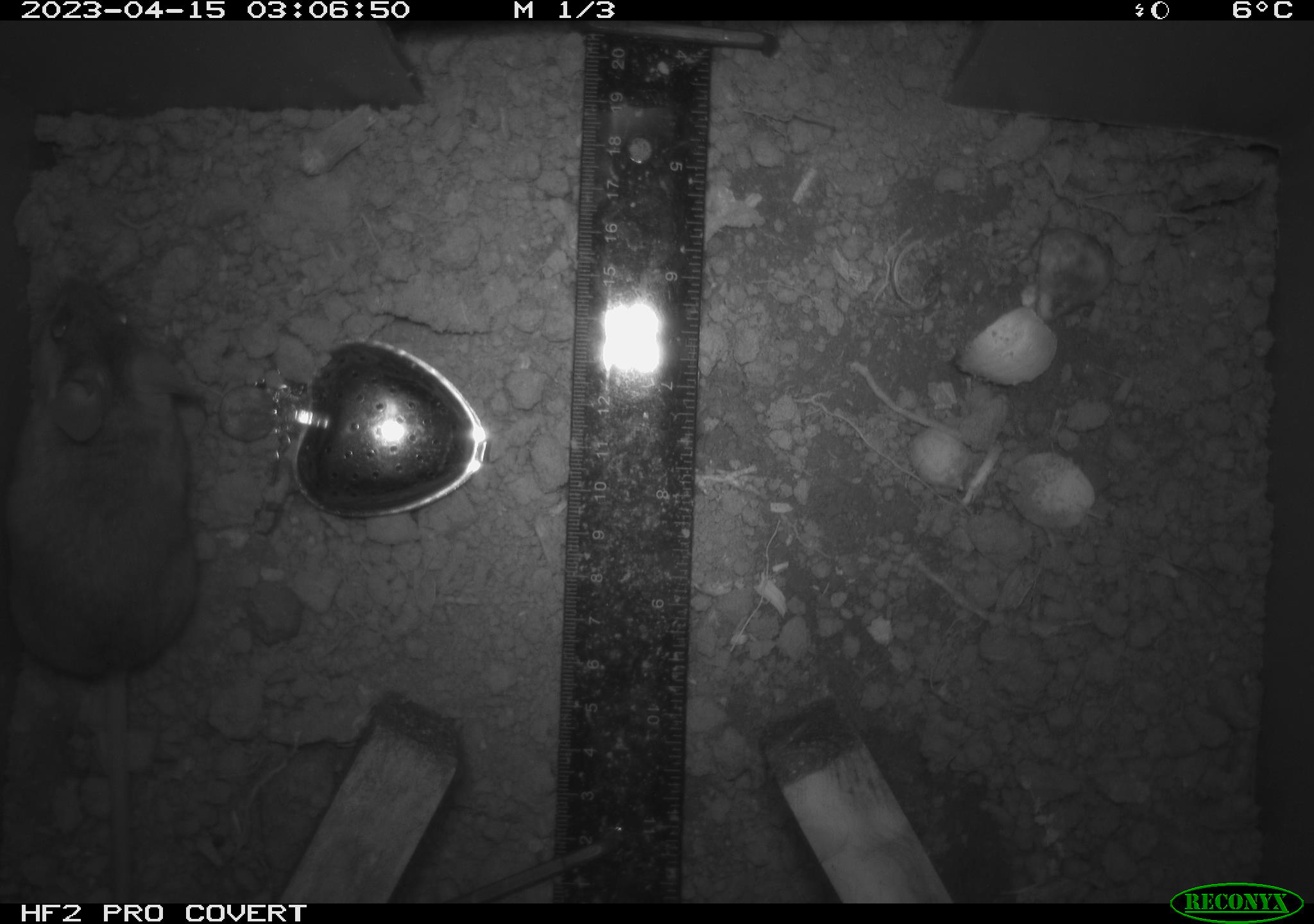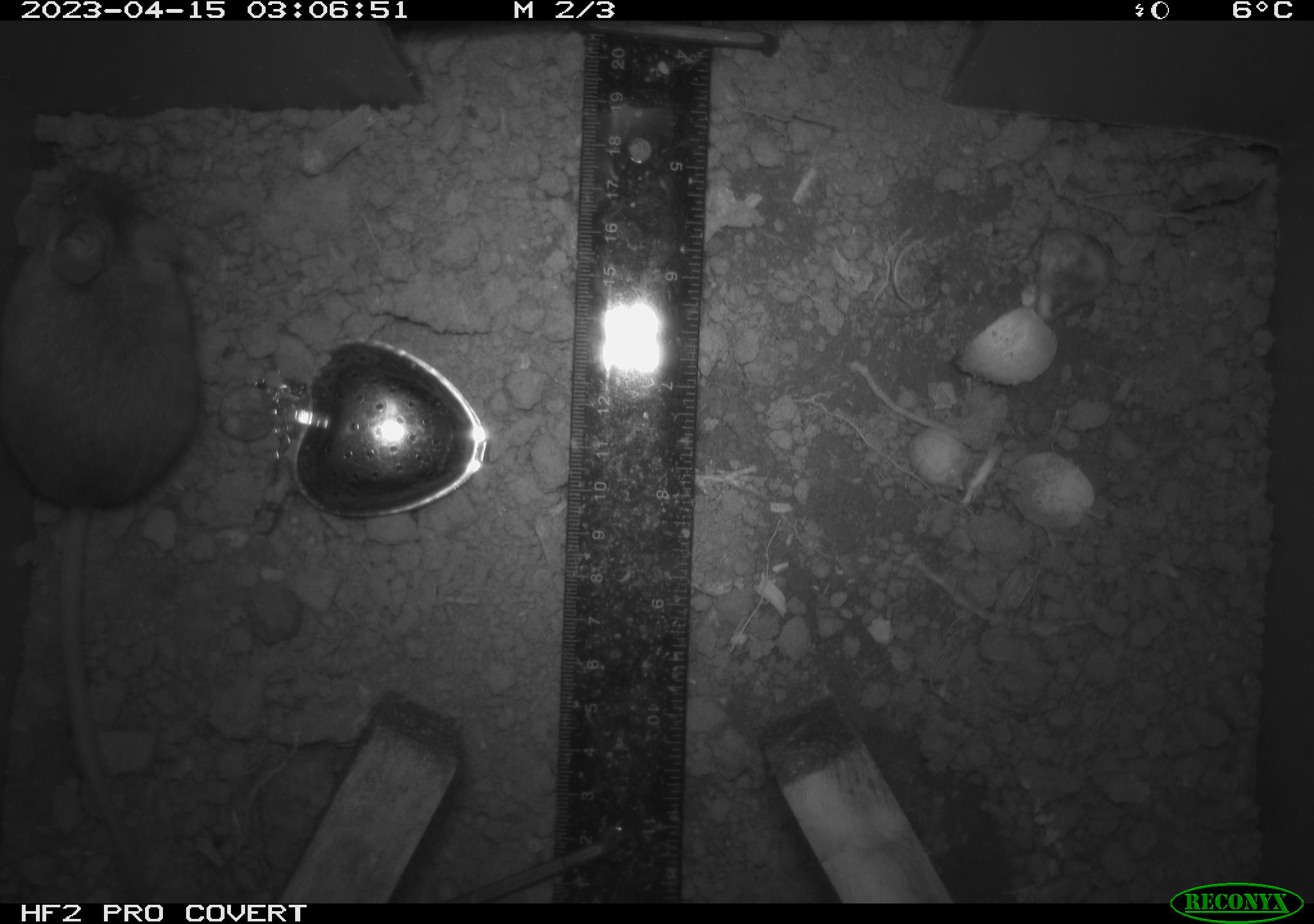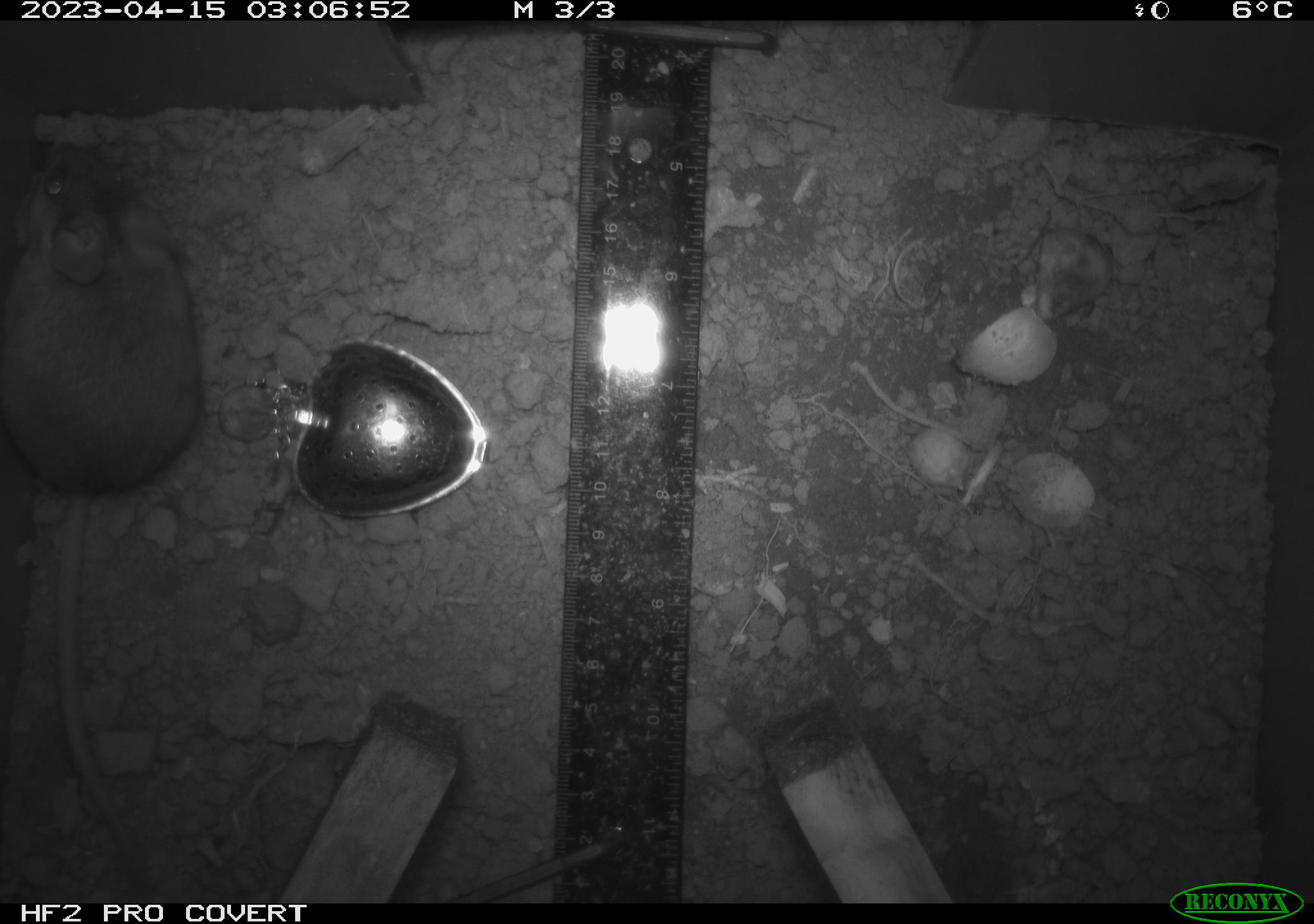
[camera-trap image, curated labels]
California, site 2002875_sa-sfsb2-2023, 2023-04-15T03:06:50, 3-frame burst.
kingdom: Animalia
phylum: Chordata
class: Mammalia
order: Rodentia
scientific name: Rodentia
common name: mouse species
Mouse species (Rodentia).